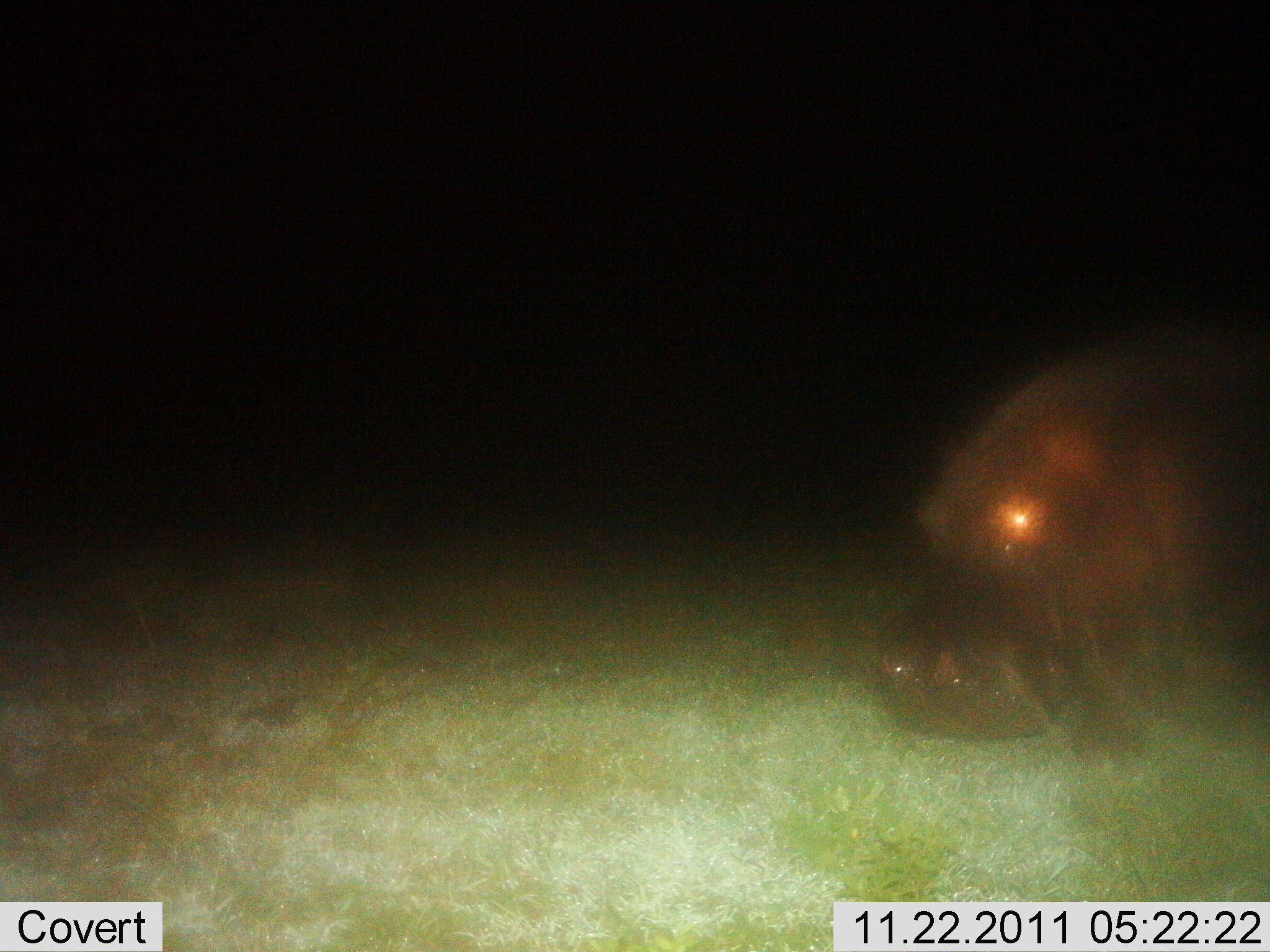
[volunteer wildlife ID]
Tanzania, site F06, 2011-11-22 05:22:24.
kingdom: Animalia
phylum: Chordata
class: Mammalia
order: Artiodactyla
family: Hippopotamidae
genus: Hippopotamus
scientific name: Hippopotamus amphibius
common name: hippopotamus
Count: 1.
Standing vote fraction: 53%.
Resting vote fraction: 6%.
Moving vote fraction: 41%.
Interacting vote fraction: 6%.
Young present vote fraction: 0%.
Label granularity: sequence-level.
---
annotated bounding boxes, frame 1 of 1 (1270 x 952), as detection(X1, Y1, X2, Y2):
animal: detection(873, 330, 1270, 746)